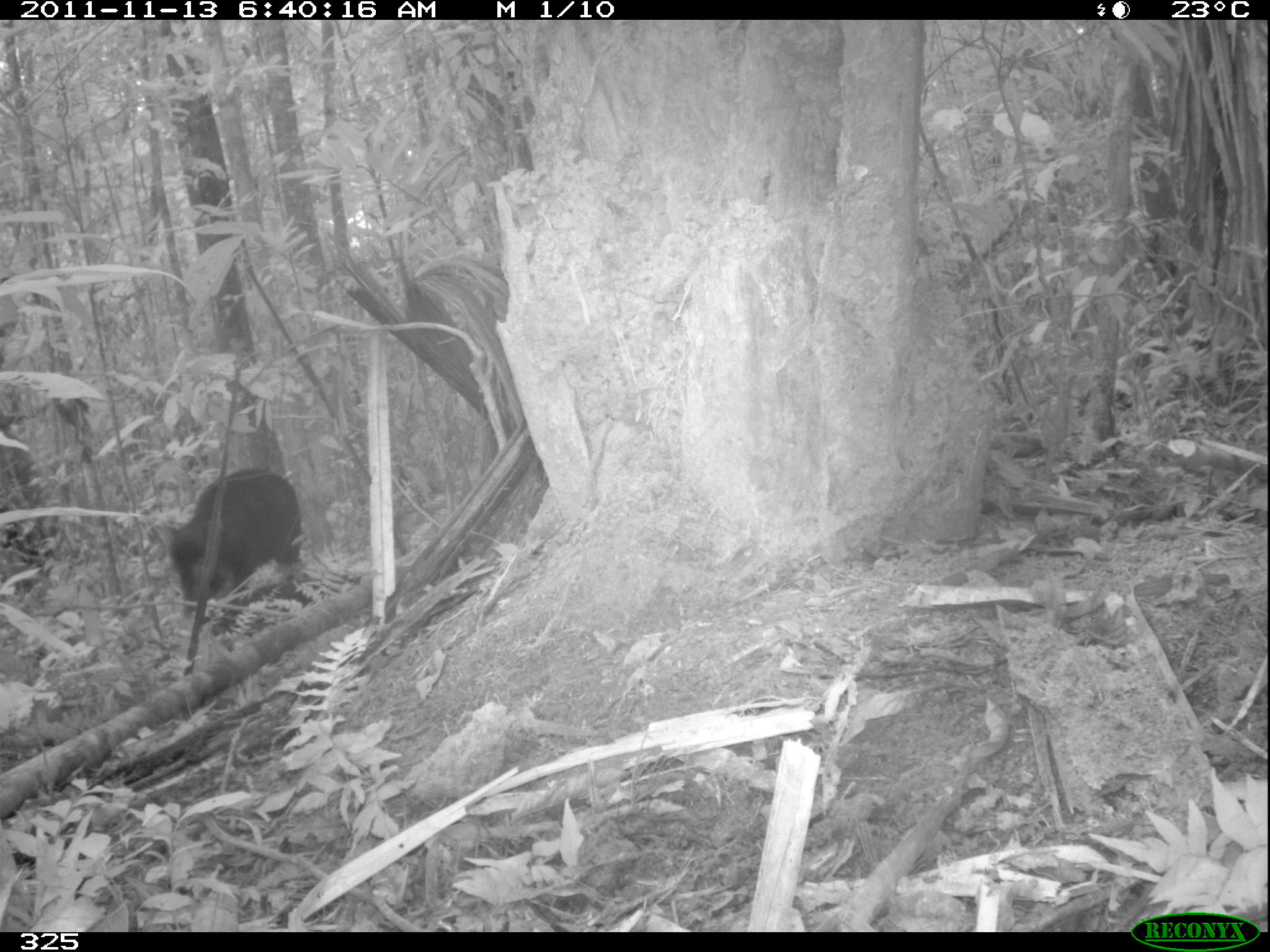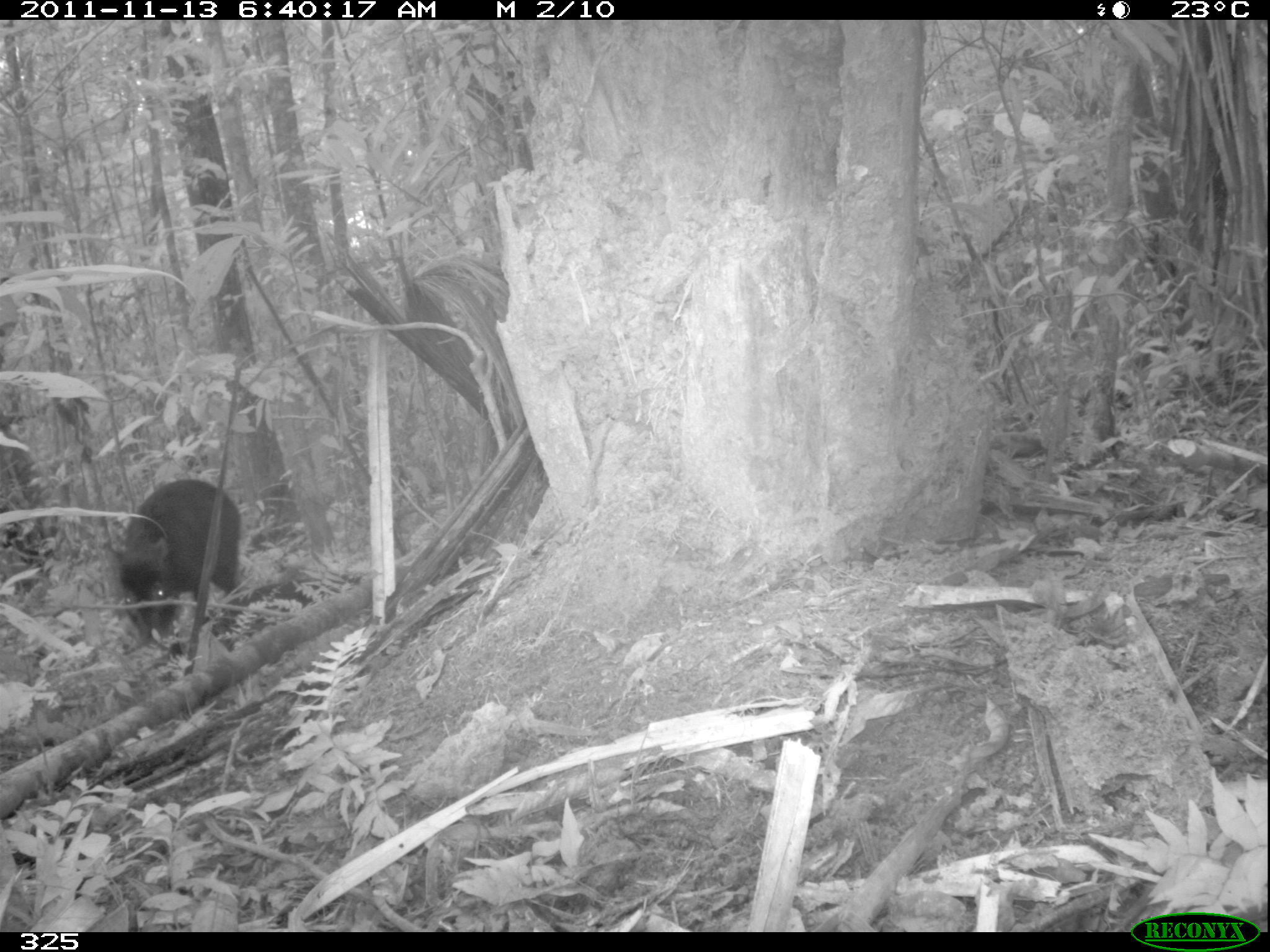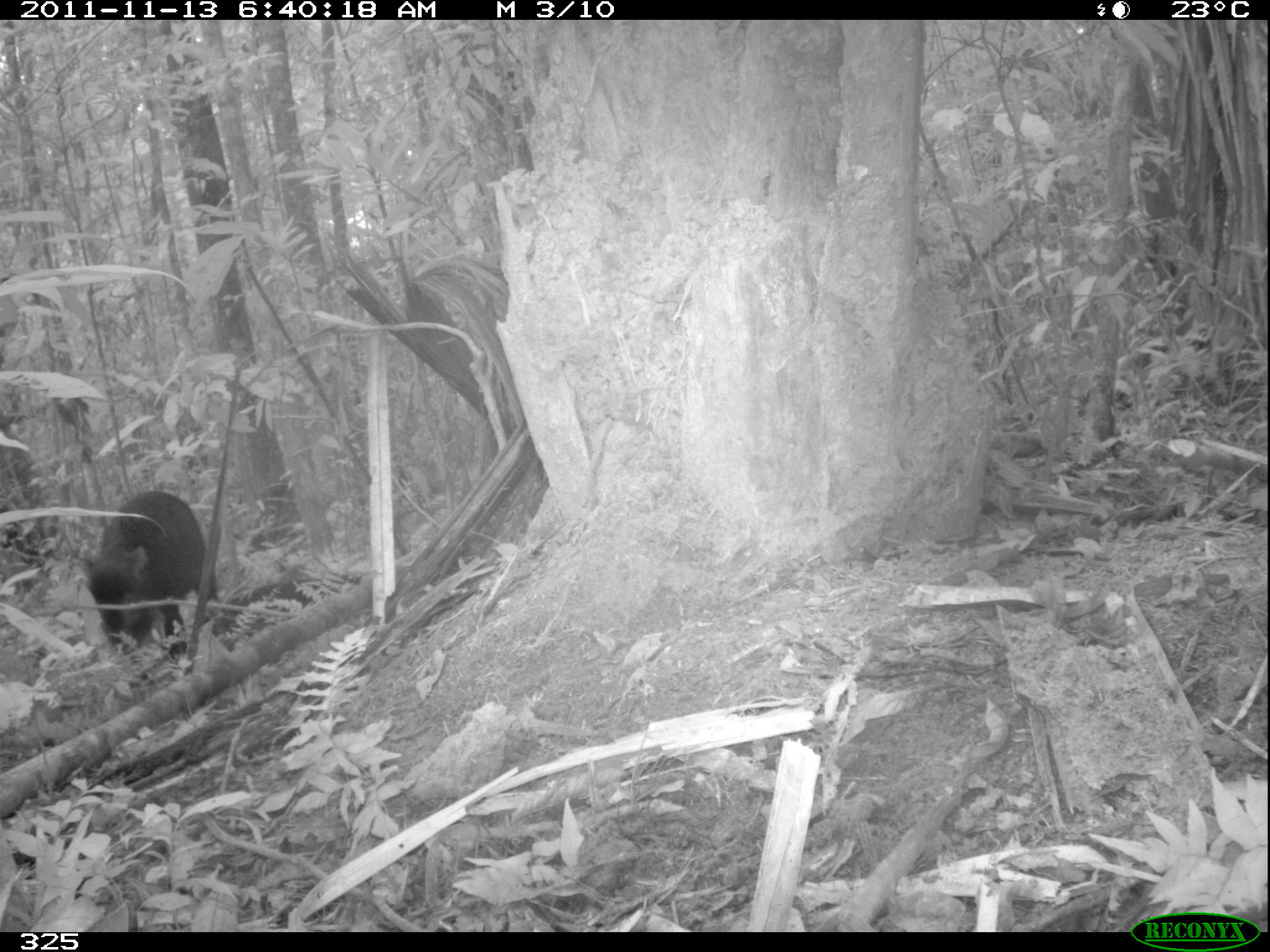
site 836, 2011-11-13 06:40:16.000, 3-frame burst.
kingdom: Animalia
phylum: Chordata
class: Mammalia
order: Artiodactyla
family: Tayassuidae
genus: Tayassu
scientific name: Tayassu pecari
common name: white-lipped peccary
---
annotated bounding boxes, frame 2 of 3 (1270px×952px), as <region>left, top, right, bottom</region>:
tayassu pecari: <region>102, 476, 241, 645</region>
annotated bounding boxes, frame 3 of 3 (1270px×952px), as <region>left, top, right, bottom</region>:
tayassu pecari: <region>76, 489, 205, 657</region>